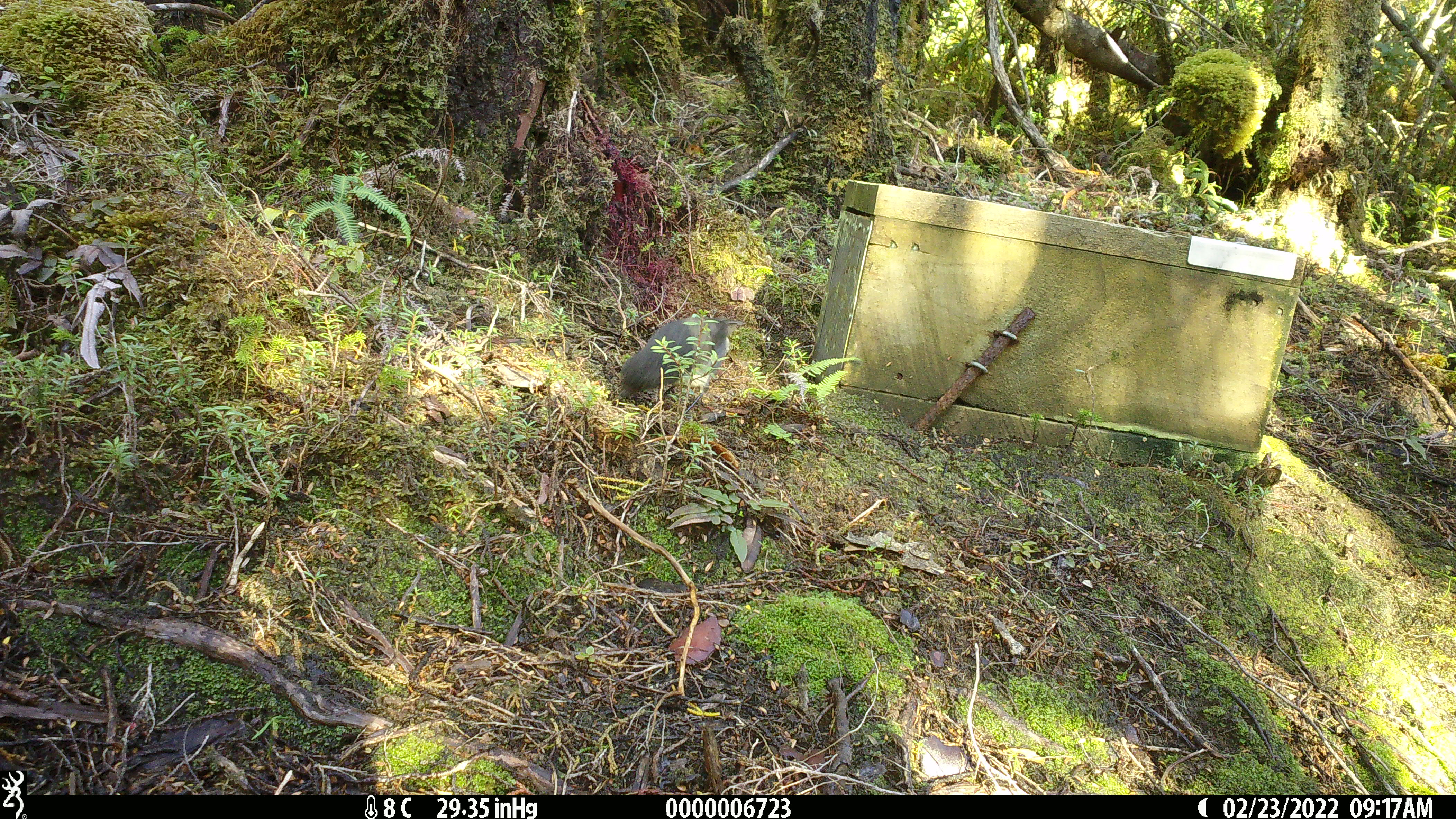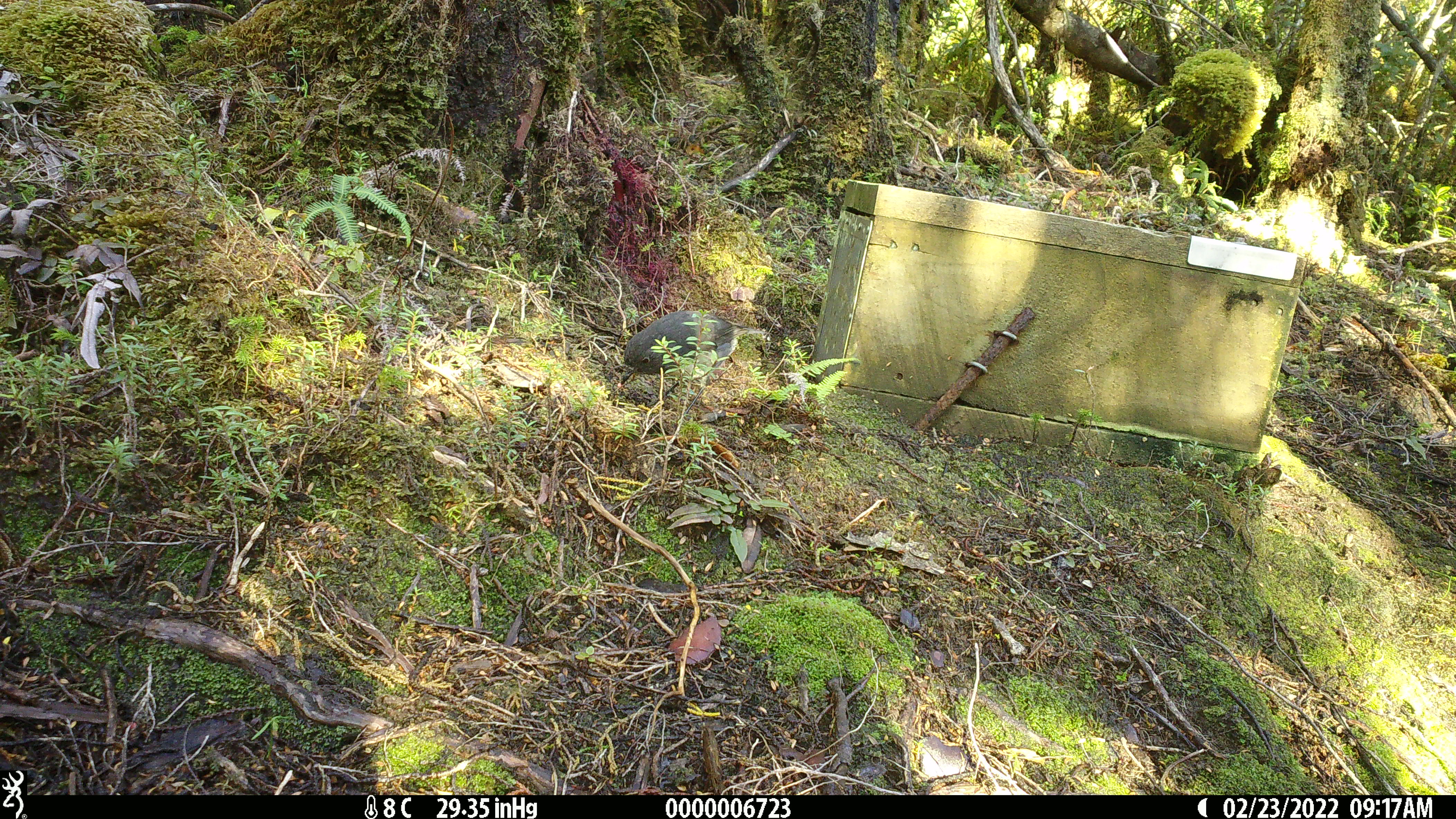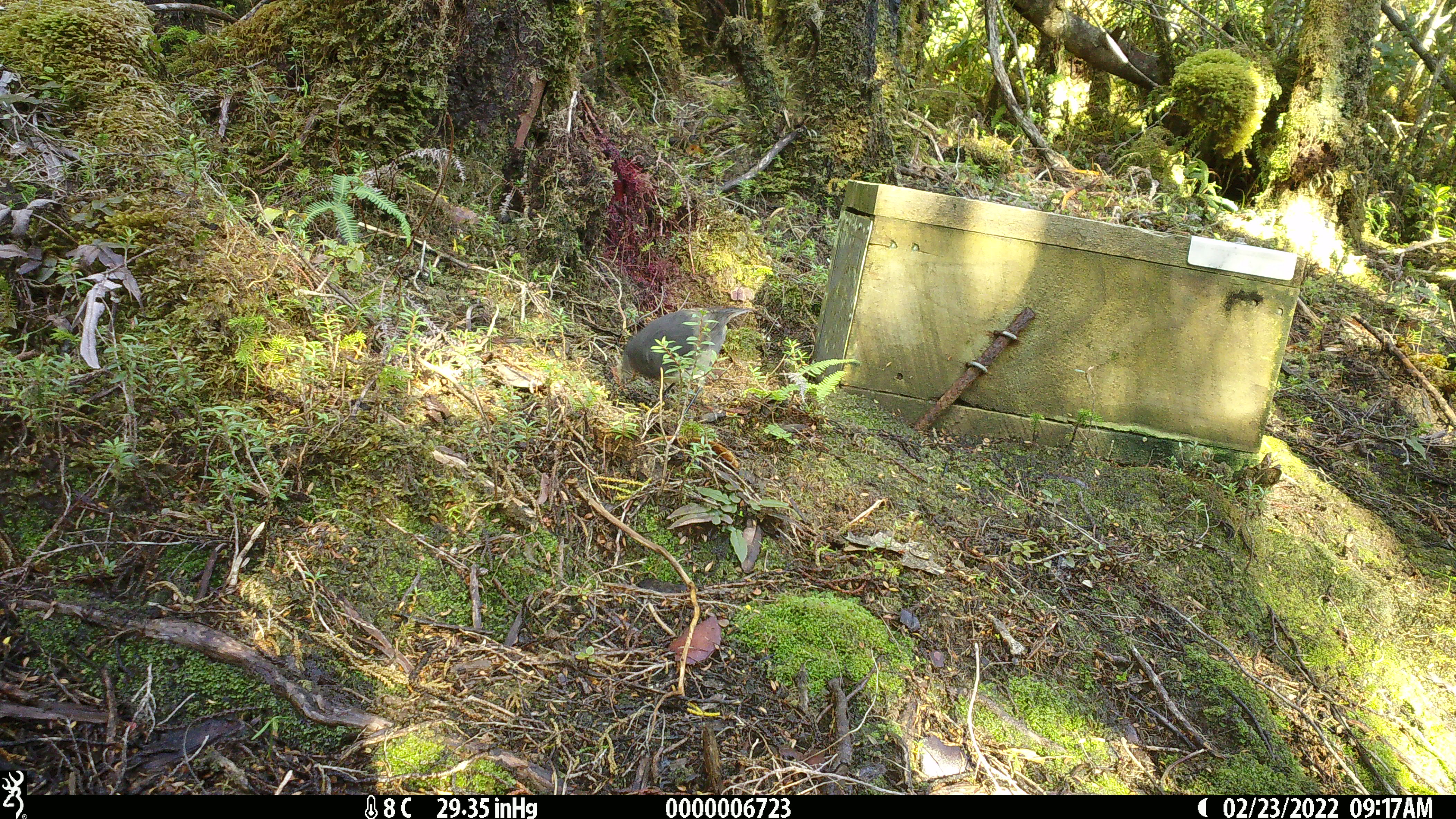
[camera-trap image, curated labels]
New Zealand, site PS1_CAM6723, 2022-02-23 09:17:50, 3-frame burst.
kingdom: Animalia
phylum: Chordata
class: Aves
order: Passeriformes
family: Petroicidae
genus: Petroica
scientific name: Petroica australis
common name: new zealand robin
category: robin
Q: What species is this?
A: Robin (new zealand robin) (Petroica australis).